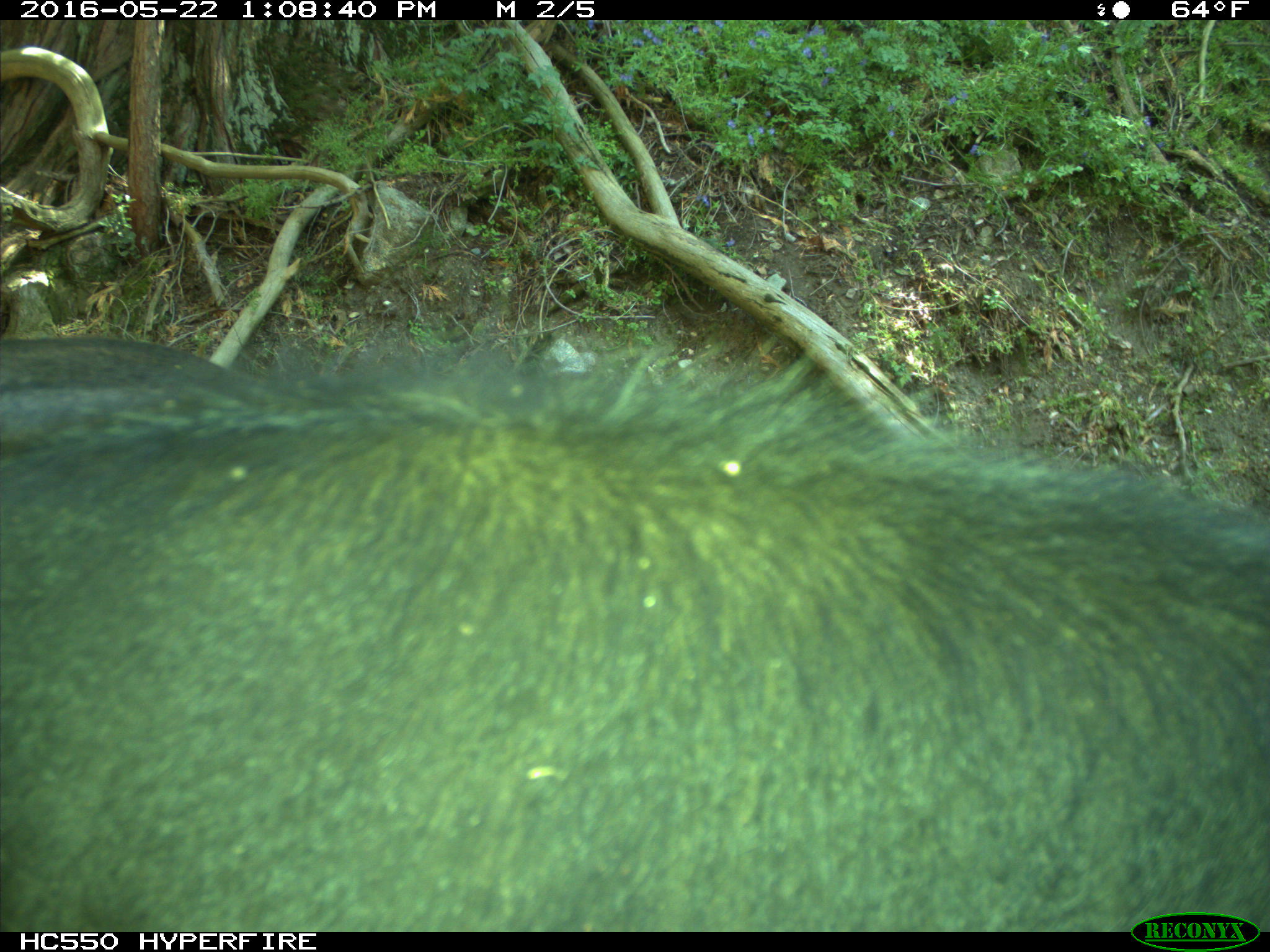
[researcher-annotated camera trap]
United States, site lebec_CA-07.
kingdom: Animalia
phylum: Chordata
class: Mammalia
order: Artiodactyla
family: Bovidae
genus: Bos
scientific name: Bos taurus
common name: domestic cow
Bos taurus (domestic cow).